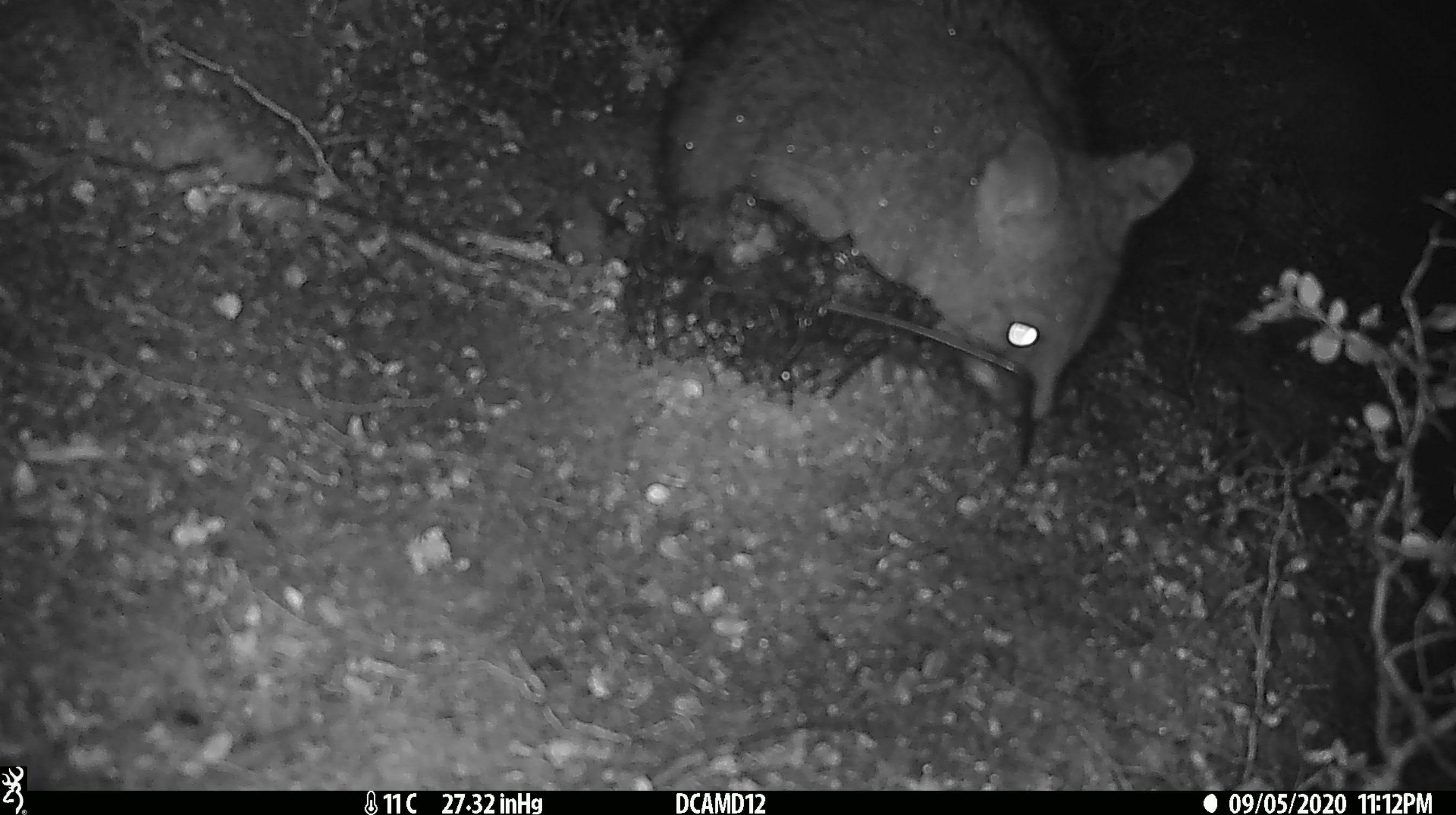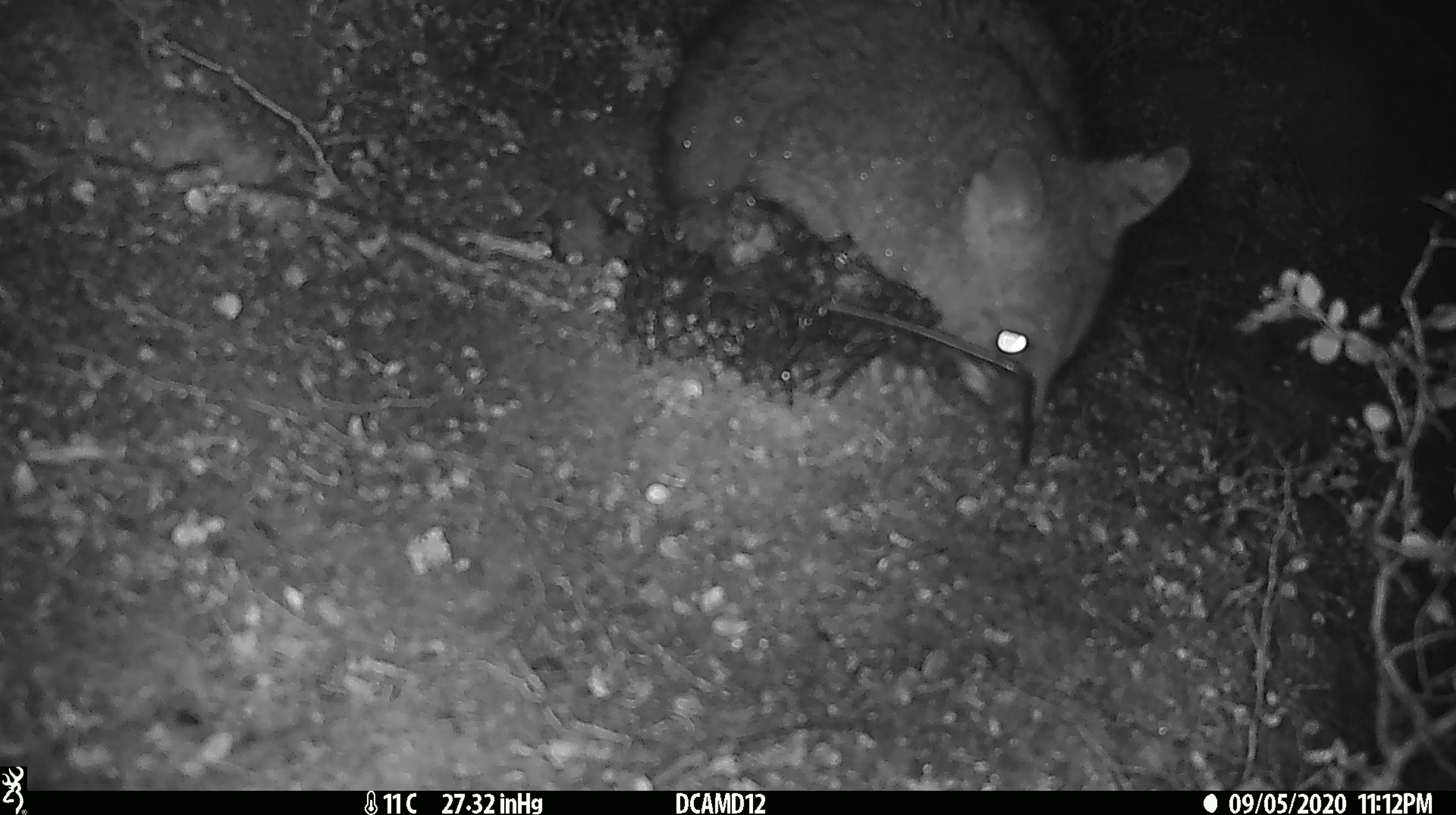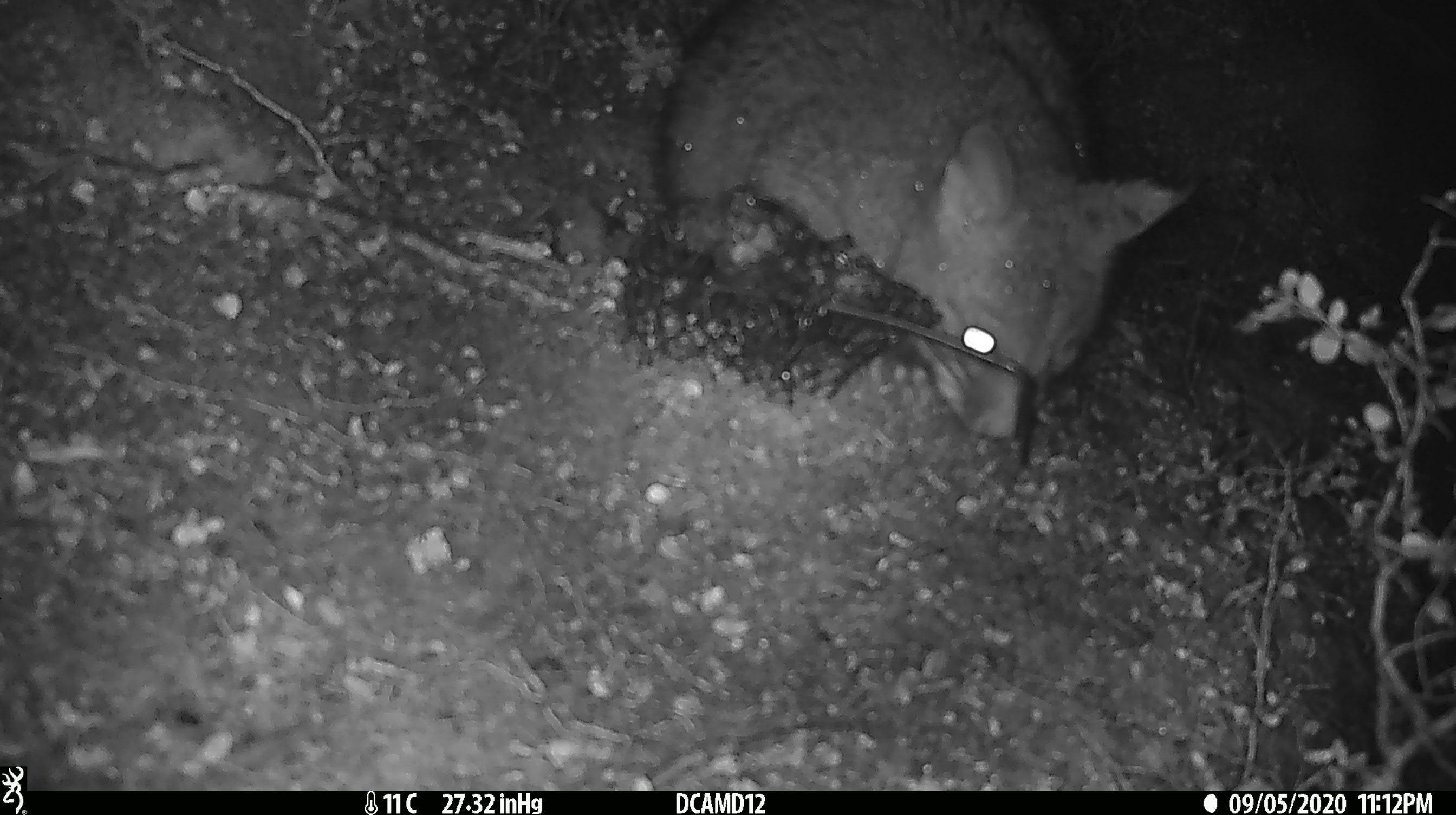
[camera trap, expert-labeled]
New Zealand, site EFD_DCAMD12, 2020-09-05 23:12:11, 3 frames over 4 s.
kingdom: Animalia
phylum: Chordata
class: Mammalia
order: Diprotodontia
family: Phalangeridae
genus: Trichosurus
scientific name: Trichosurus vulpecula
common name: common brushtail possum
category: possum